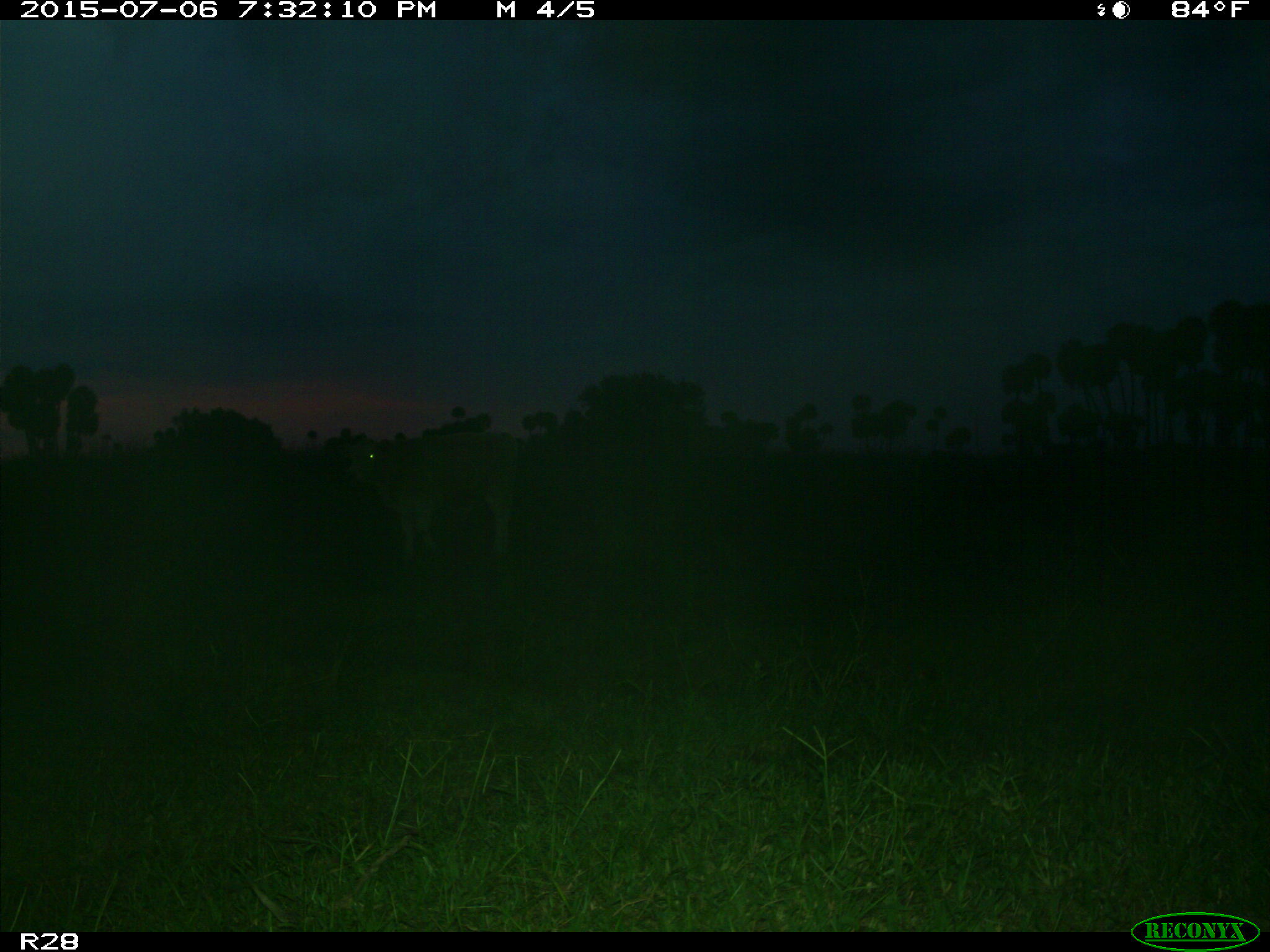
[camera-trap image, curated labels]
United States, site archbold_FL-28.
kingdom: Animalia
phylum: Chordata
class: Mammalia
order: Artiodactyla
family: Bovidae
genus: Bos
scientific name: Bos taurus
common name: domestic cow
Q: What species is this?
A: Bos taurus (domestic cow).